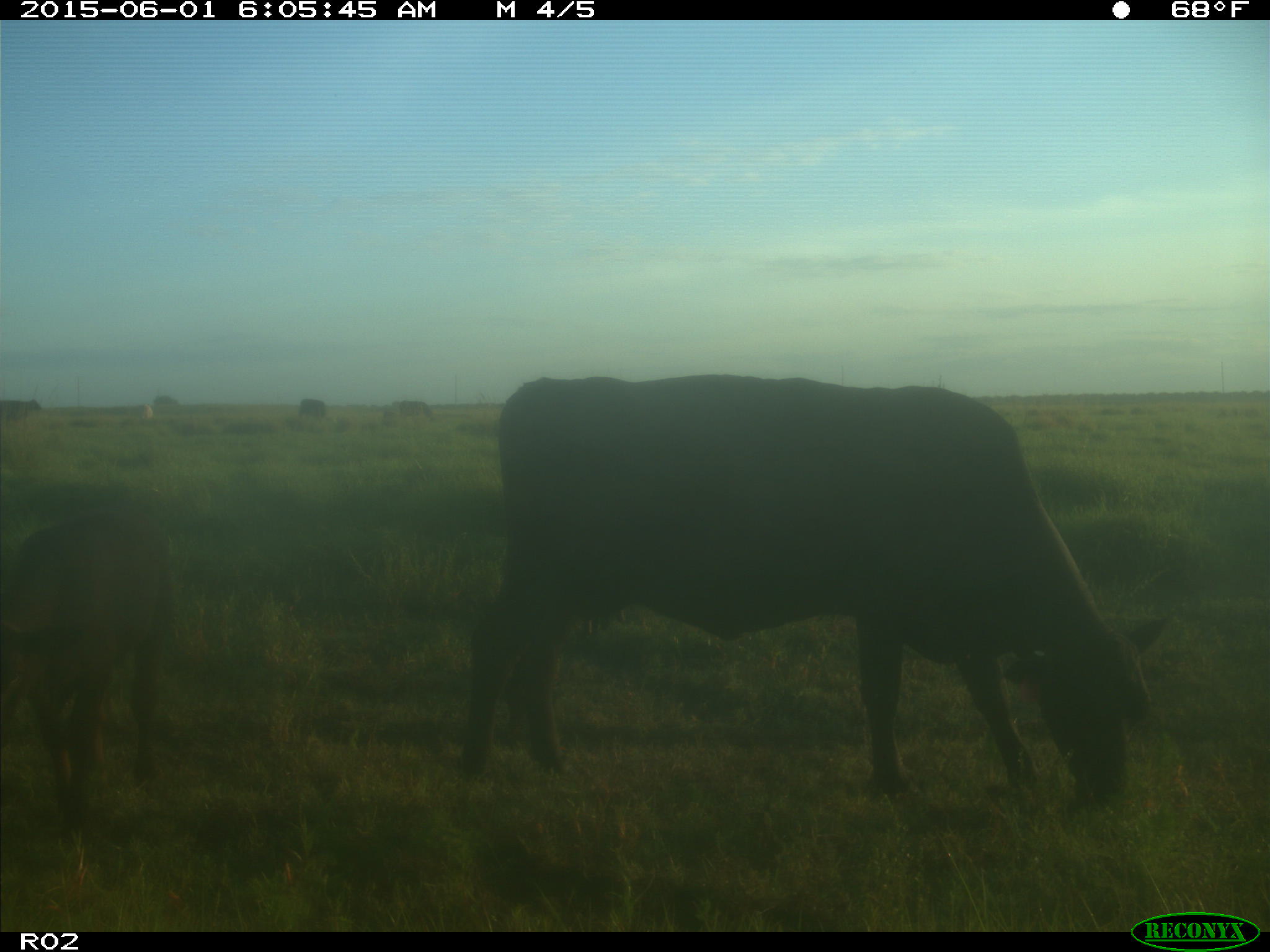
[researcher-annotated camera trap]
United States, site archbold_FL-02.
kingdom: Animalia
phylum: Chordata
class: Mammalia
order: Artiodactyla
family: Bovidae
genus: Bos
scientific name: Bos taurus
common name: domestic cow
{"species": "Bos taurus (domestic cow)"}